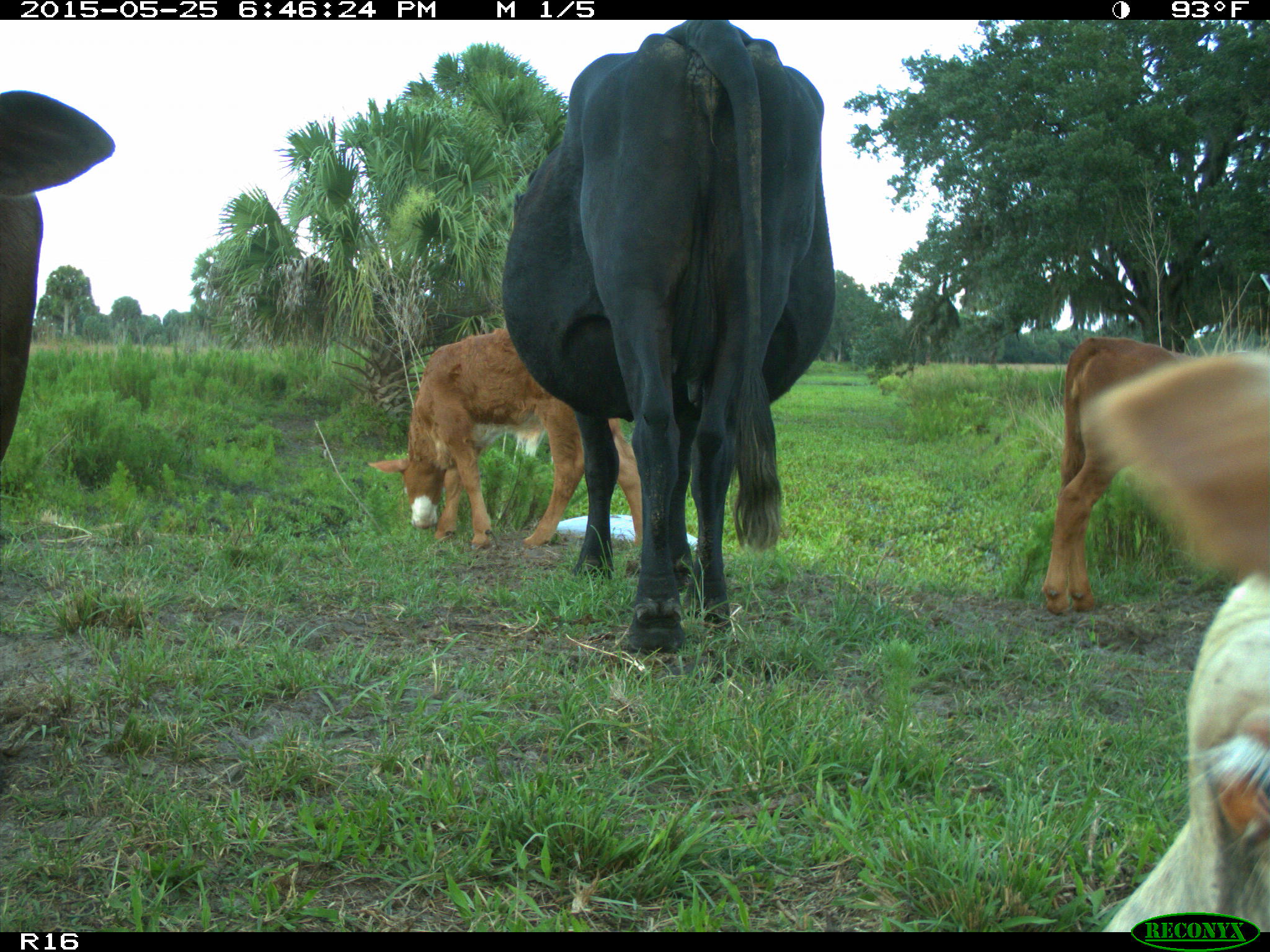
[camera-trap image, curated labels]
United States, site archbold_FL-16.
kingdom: Animalia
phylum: Chordata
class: Mammalia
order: Artiodactyla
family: Bovidae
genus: Bos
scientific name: Bos taurus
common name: domestic cow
Bos taurus (domestic cow).